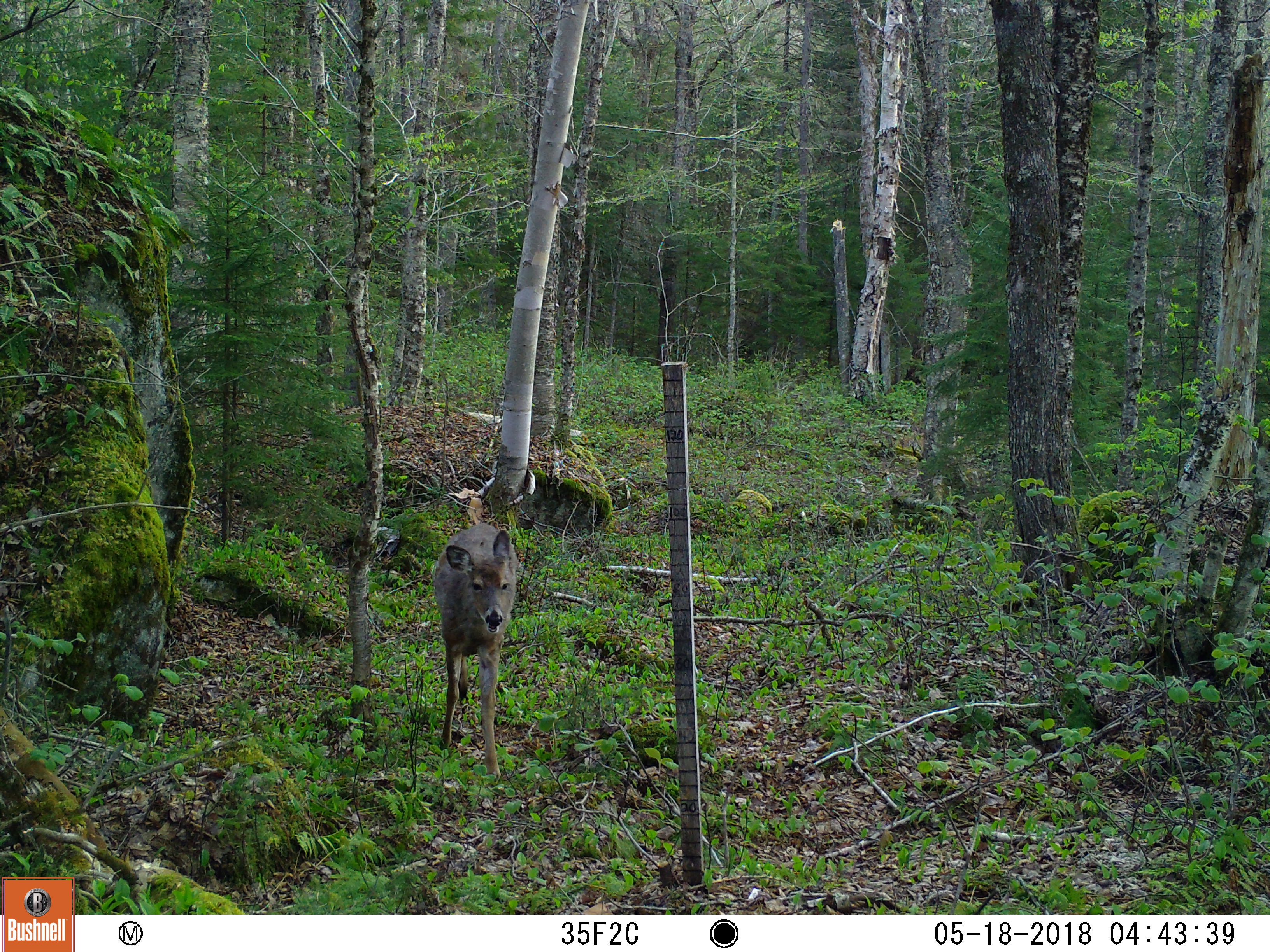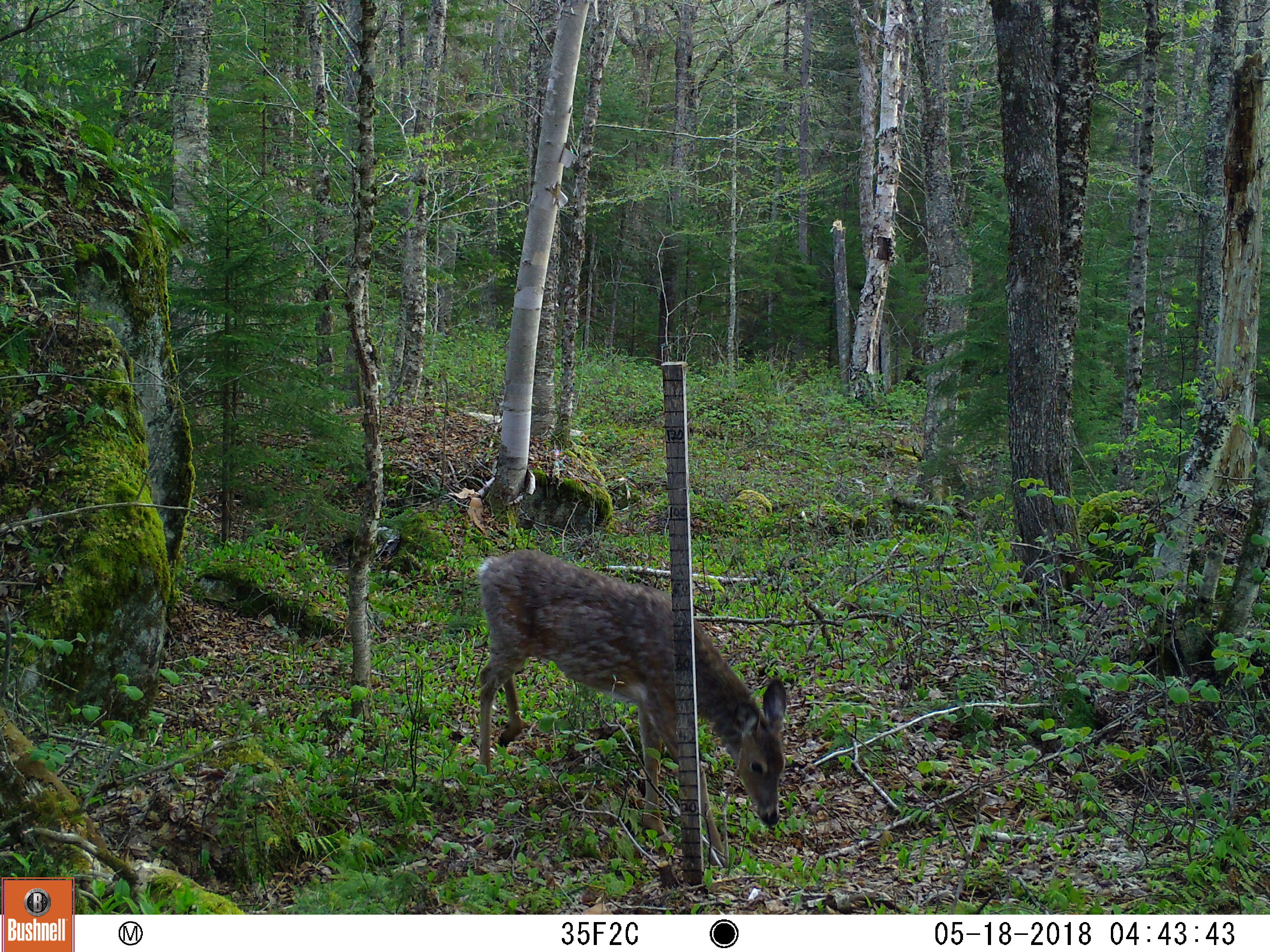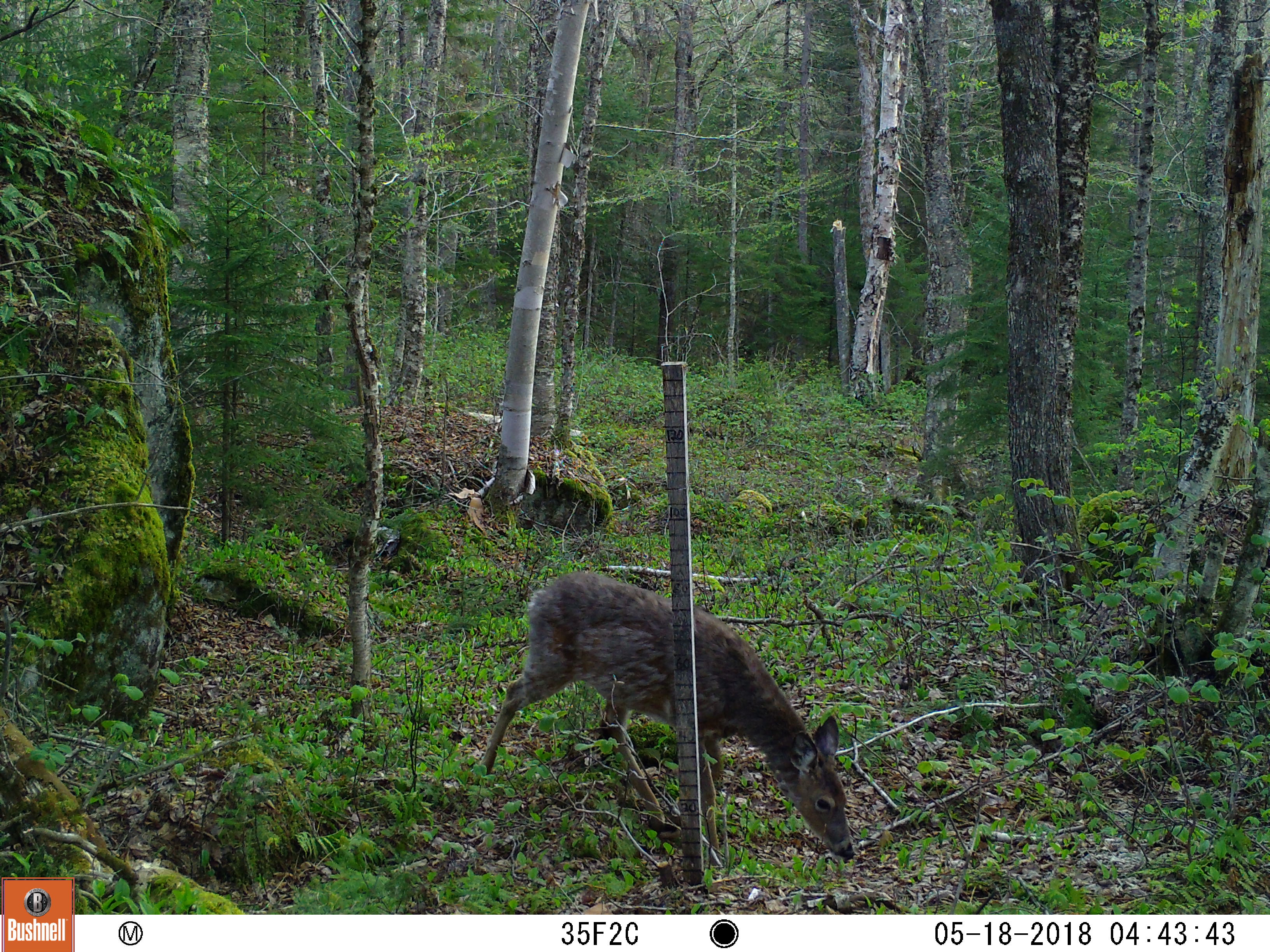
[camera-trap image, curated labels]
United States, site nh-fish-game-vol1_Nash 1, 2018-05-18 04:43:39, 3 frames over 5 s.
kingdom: Animalia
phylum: Chordata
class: Mammalia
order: Artiodactyla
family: Cervidae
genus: Odocoileus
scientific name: Odocoileus virginianus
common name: white-tailed deer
White-tailed deer (Odocoileus virginianus).